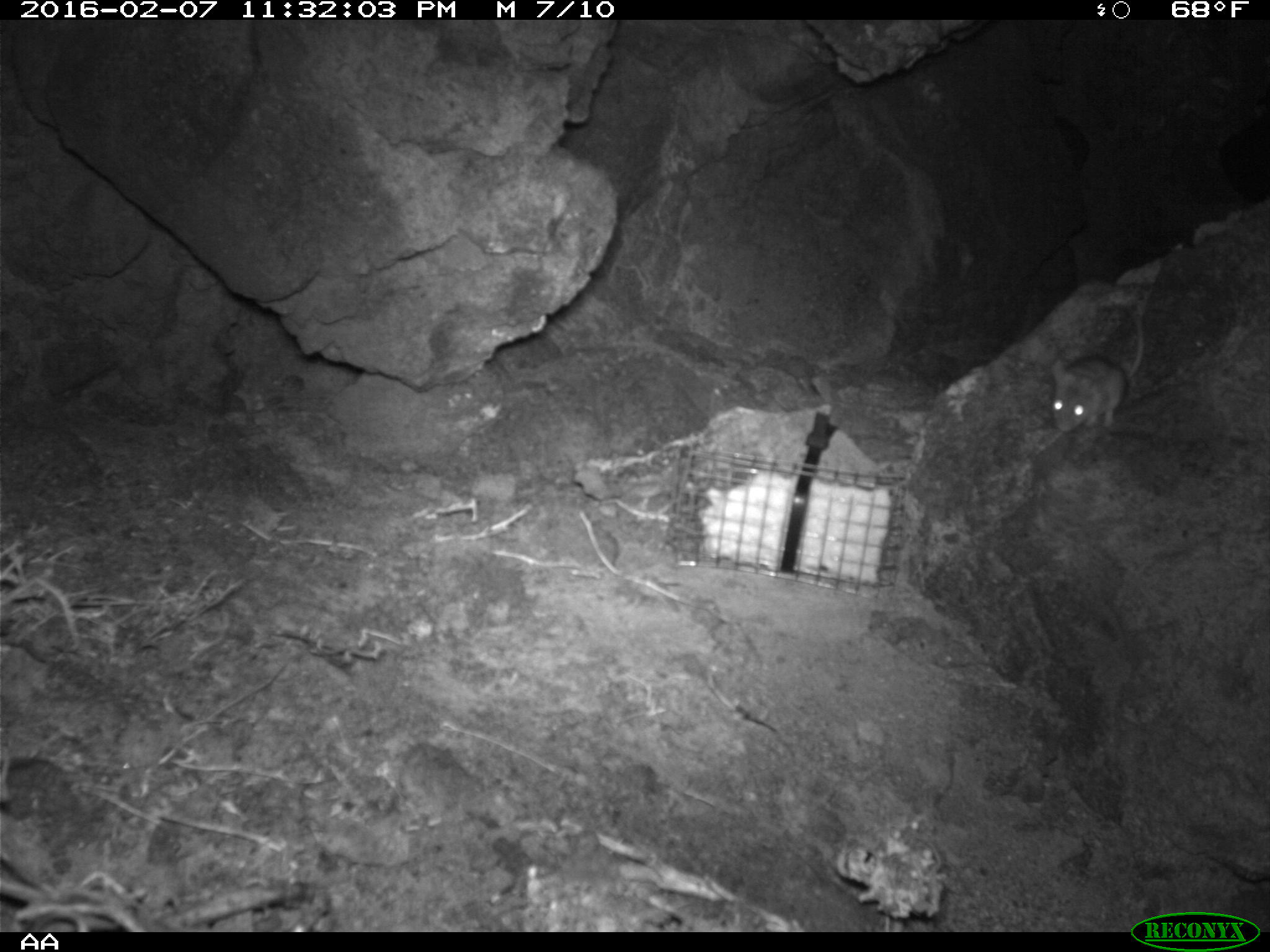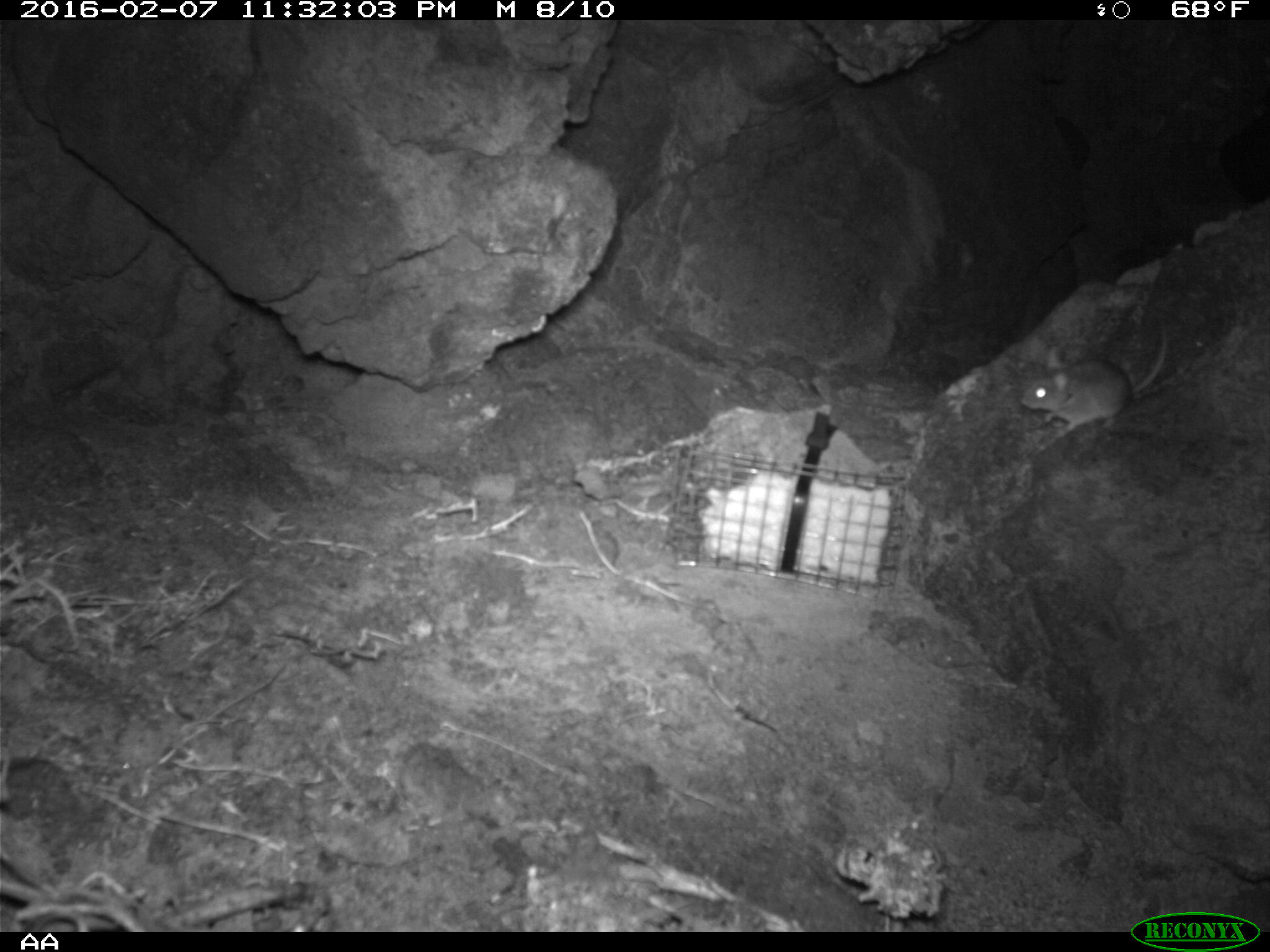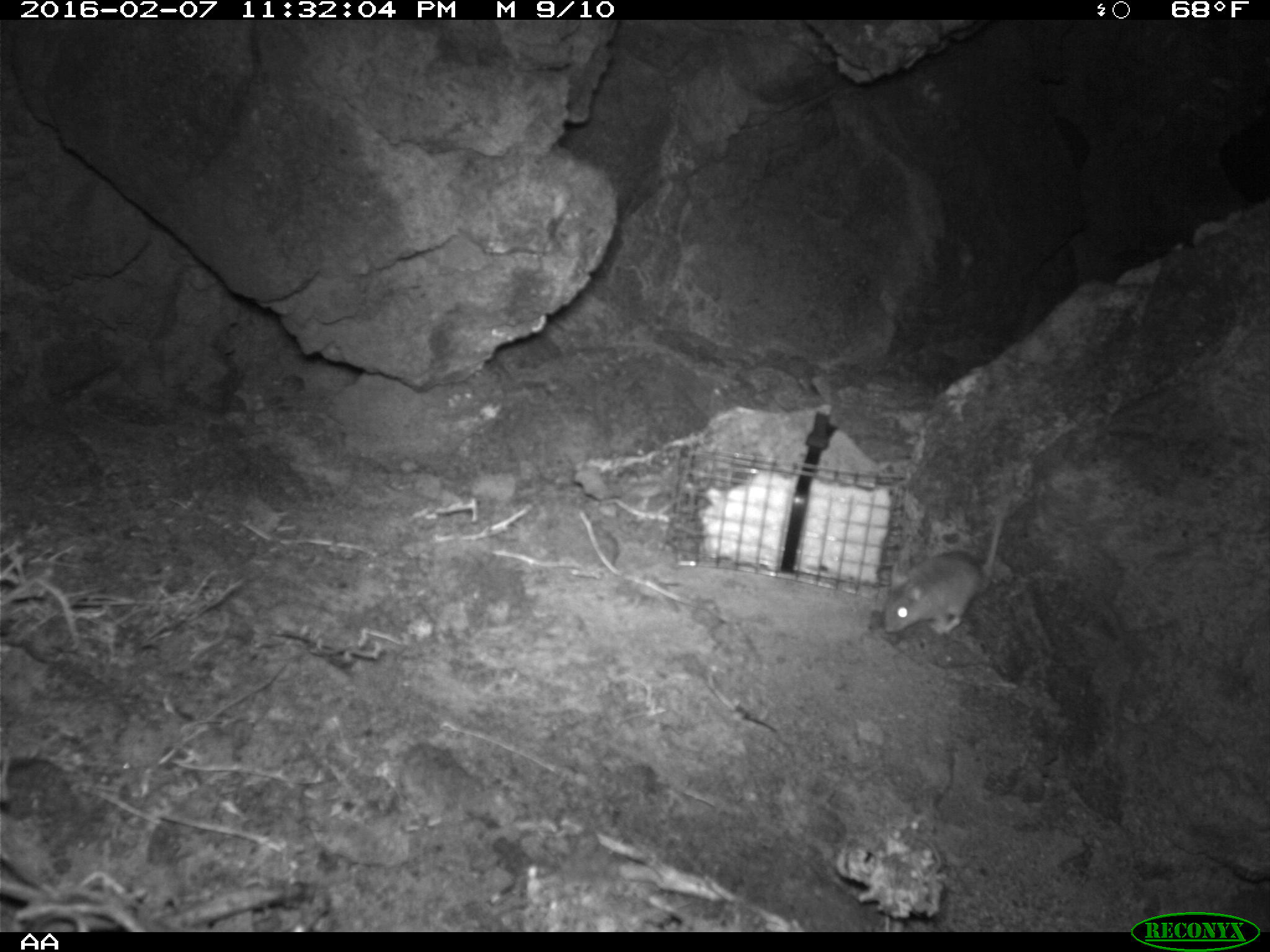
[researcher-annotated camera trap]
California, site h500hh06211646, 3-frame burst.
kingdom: Animalia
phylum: Chordata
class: Mammalia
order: Rodentia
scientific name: Rodentia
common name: rodent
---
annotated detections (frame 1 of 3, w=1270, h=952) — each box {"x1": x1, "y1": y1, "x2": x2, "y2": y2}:
rodent: {"x1": 1052, "y1": 290, "x2": 1153, "y2": 431}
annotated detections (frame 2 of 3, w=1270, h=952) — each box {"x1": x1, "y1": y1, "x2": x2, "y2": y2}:
rodent: {"x1": 1021, "y1": 320, "x2": 1171, "y2": 438}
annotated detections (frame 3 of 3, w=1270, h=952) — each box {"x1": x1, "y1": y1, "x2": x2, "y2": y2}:
rodent: {"x1": 882, "y1": 483, "x2": 1010, "y2": 634}